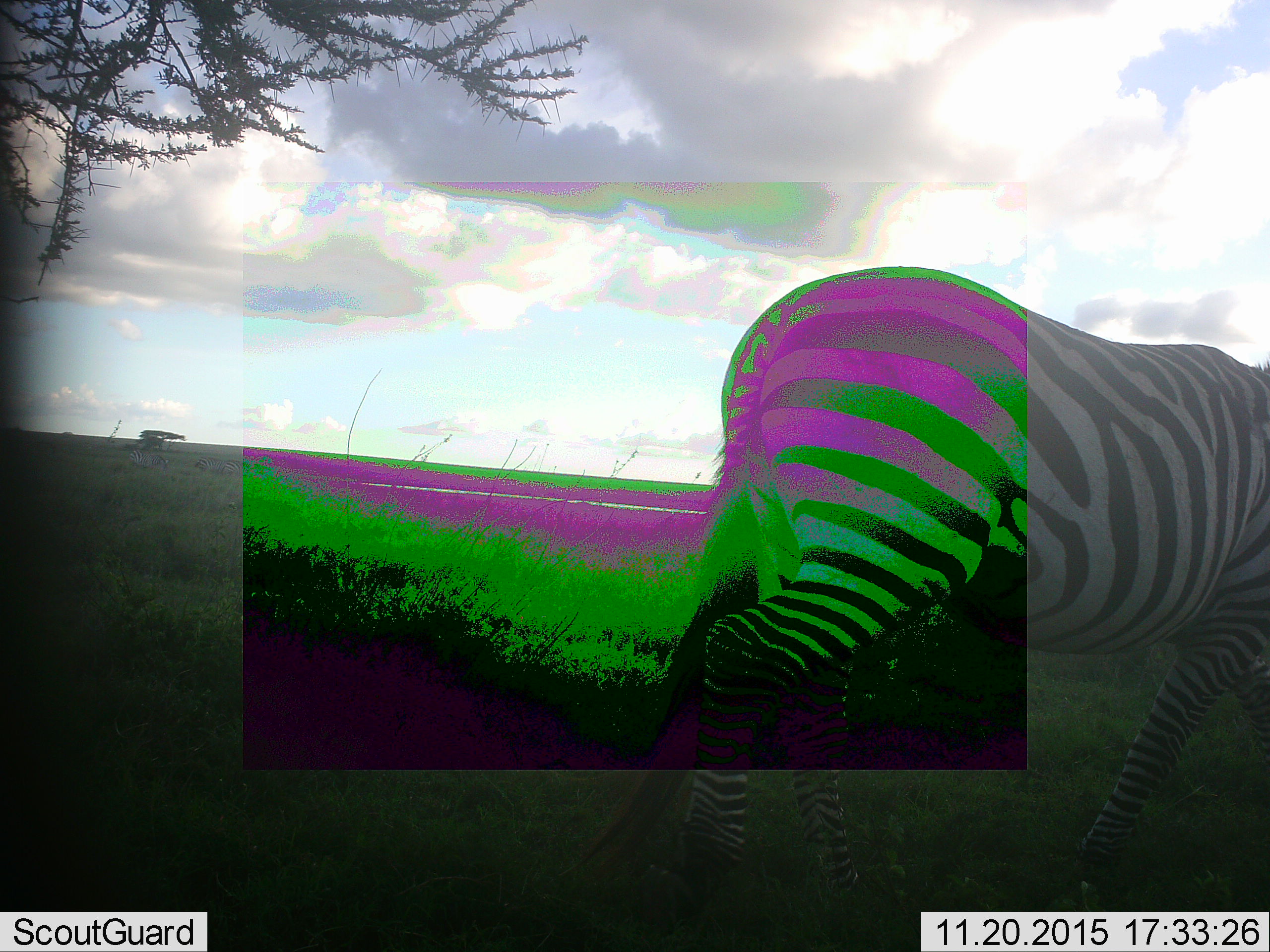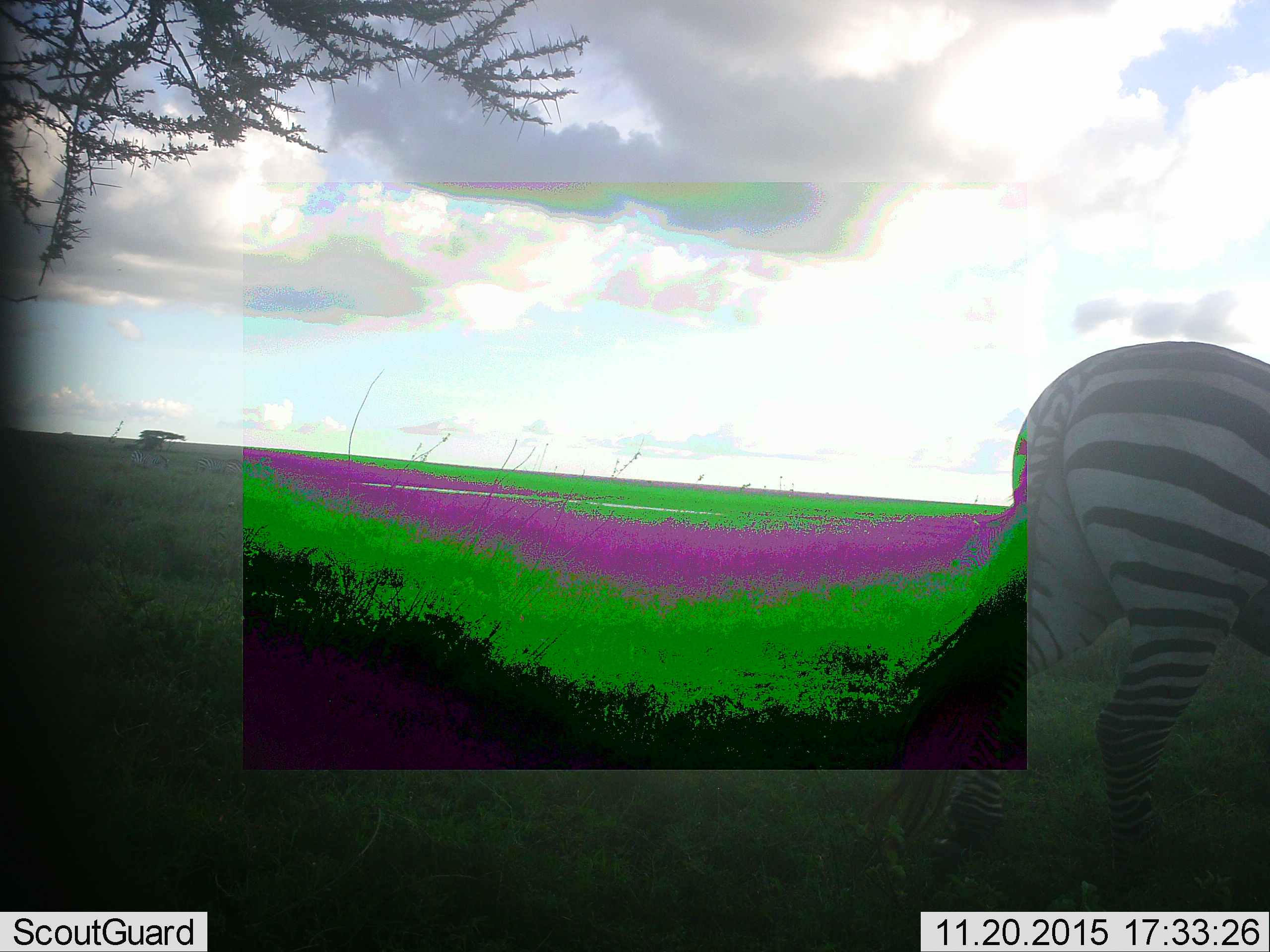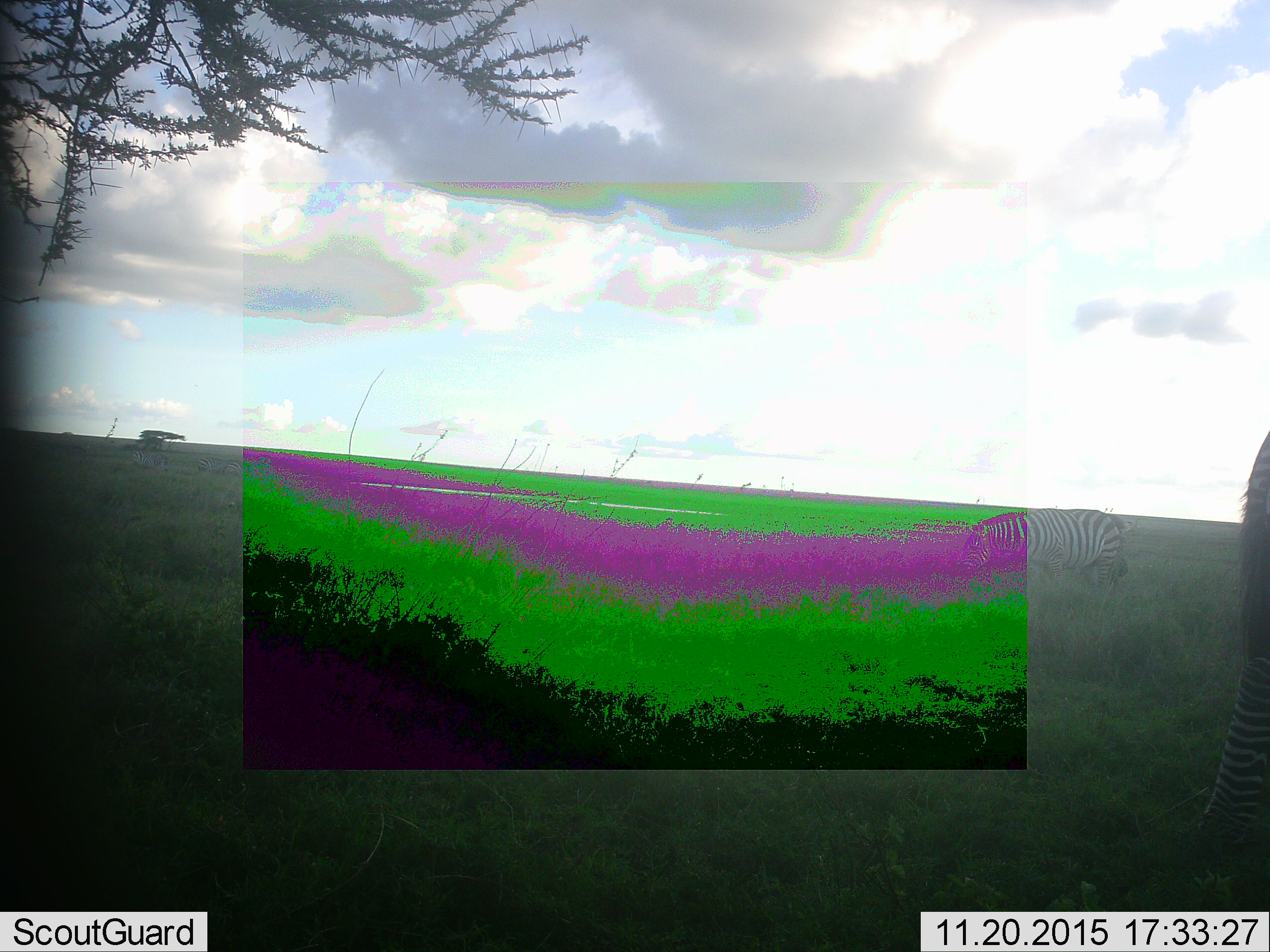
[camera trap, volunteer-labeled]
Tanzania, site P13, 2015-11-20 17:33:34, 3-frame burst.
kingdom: Animalia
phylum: Chordata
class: Mammalia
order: Perissodactyla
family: Equidae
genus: Equus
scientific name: Equus quagga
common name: plains zebra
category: zebra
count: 1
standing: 30%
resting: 0%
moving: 80%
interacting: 0%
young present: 0%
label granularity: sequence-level